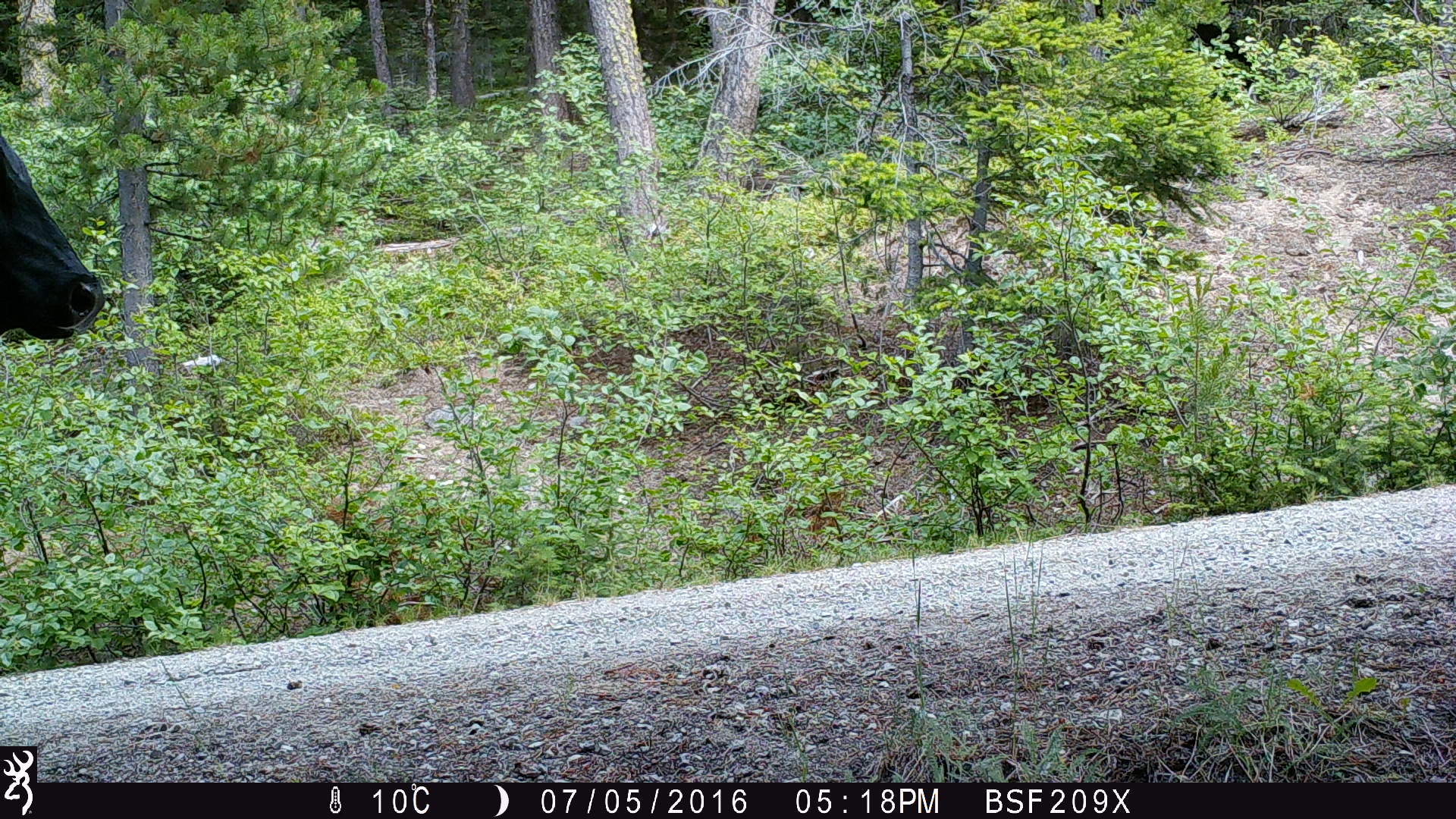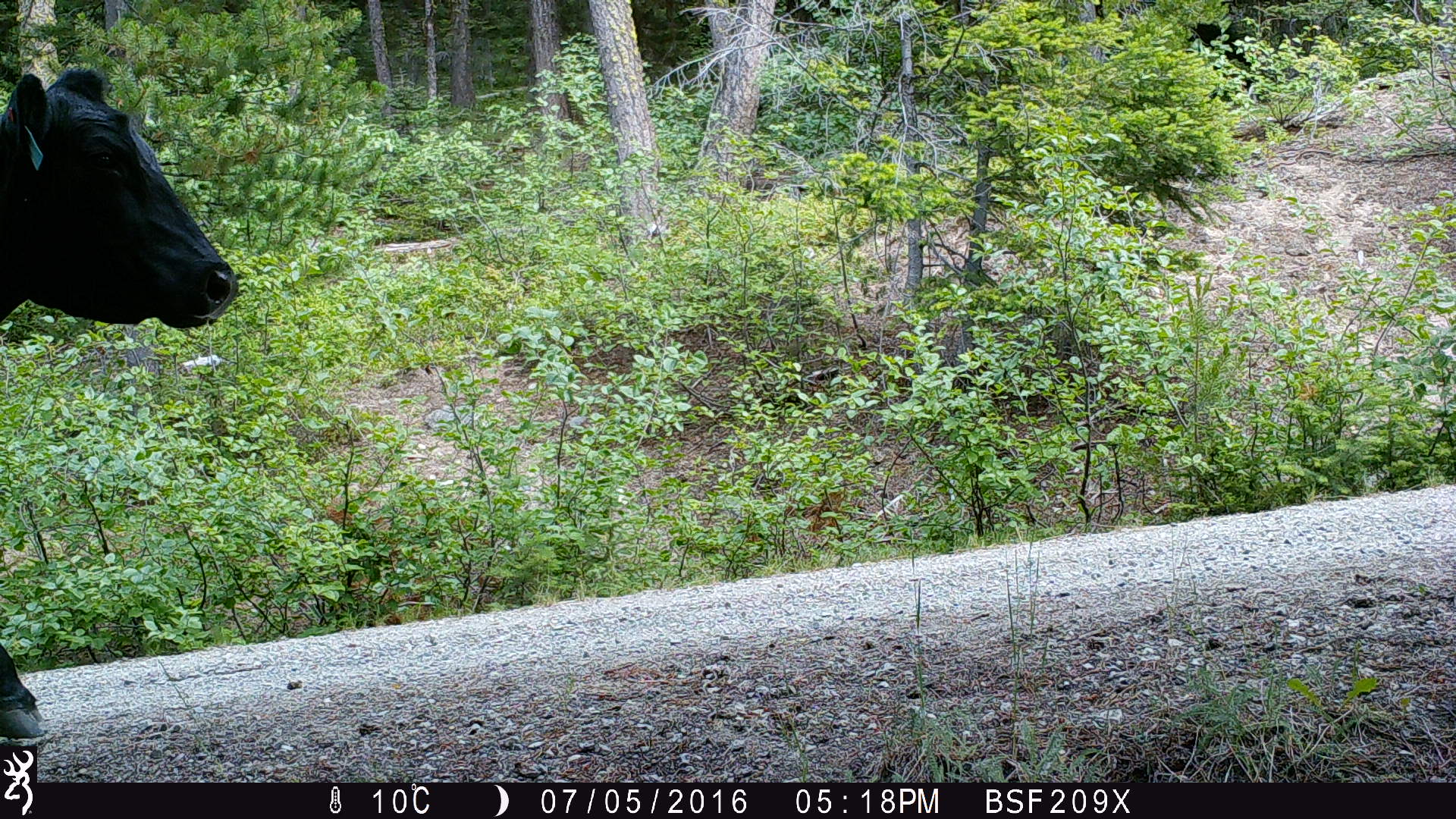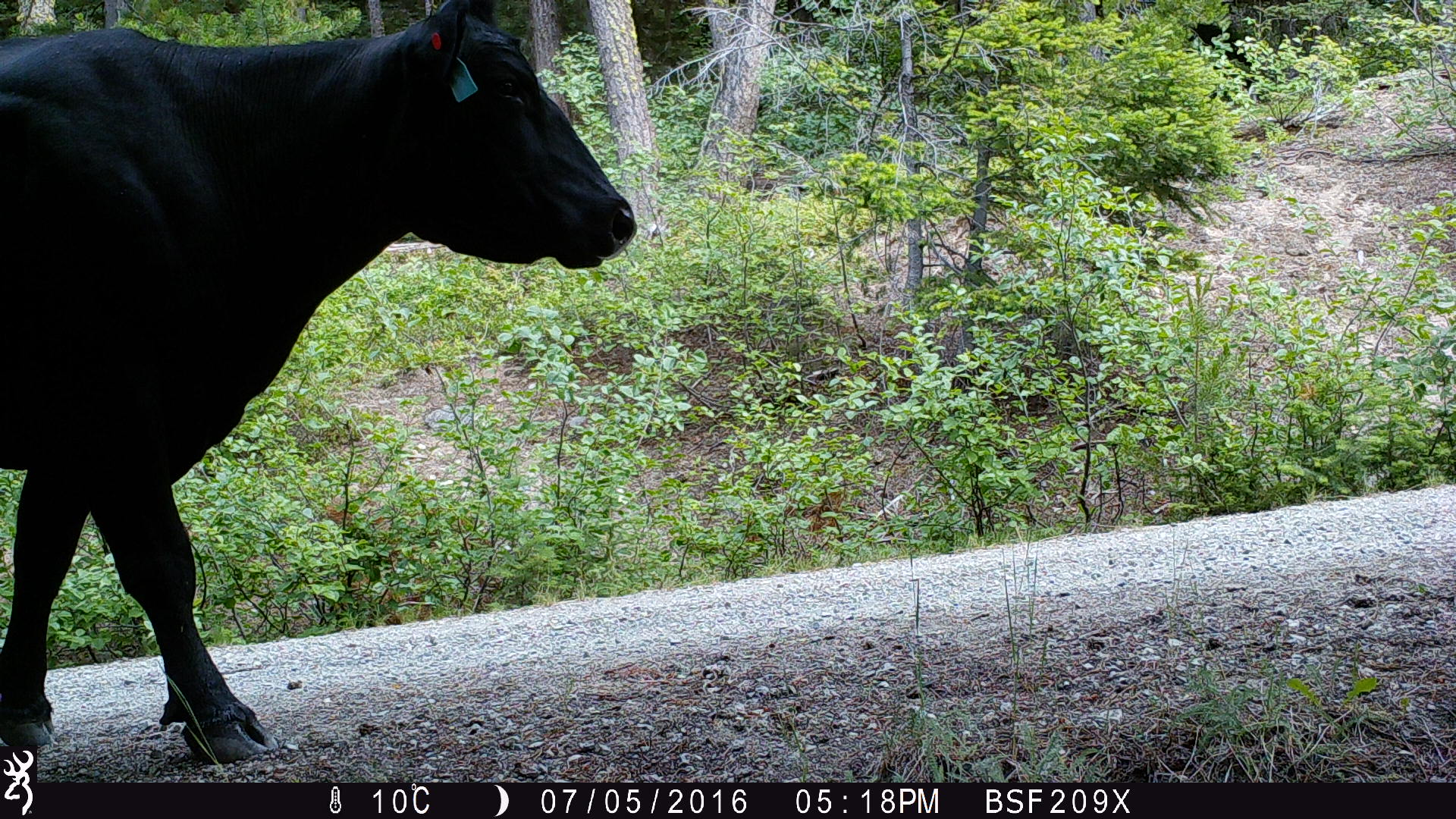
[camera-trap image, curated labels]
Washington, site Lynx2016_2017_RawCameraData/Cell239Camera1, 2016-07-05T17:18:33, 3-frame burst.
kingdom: Animalia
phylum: Chordata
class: Mammalia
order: Artiodactyla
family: Bovidae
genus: Bos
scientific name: Bos taurus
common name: domestic cattle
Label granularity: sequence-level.